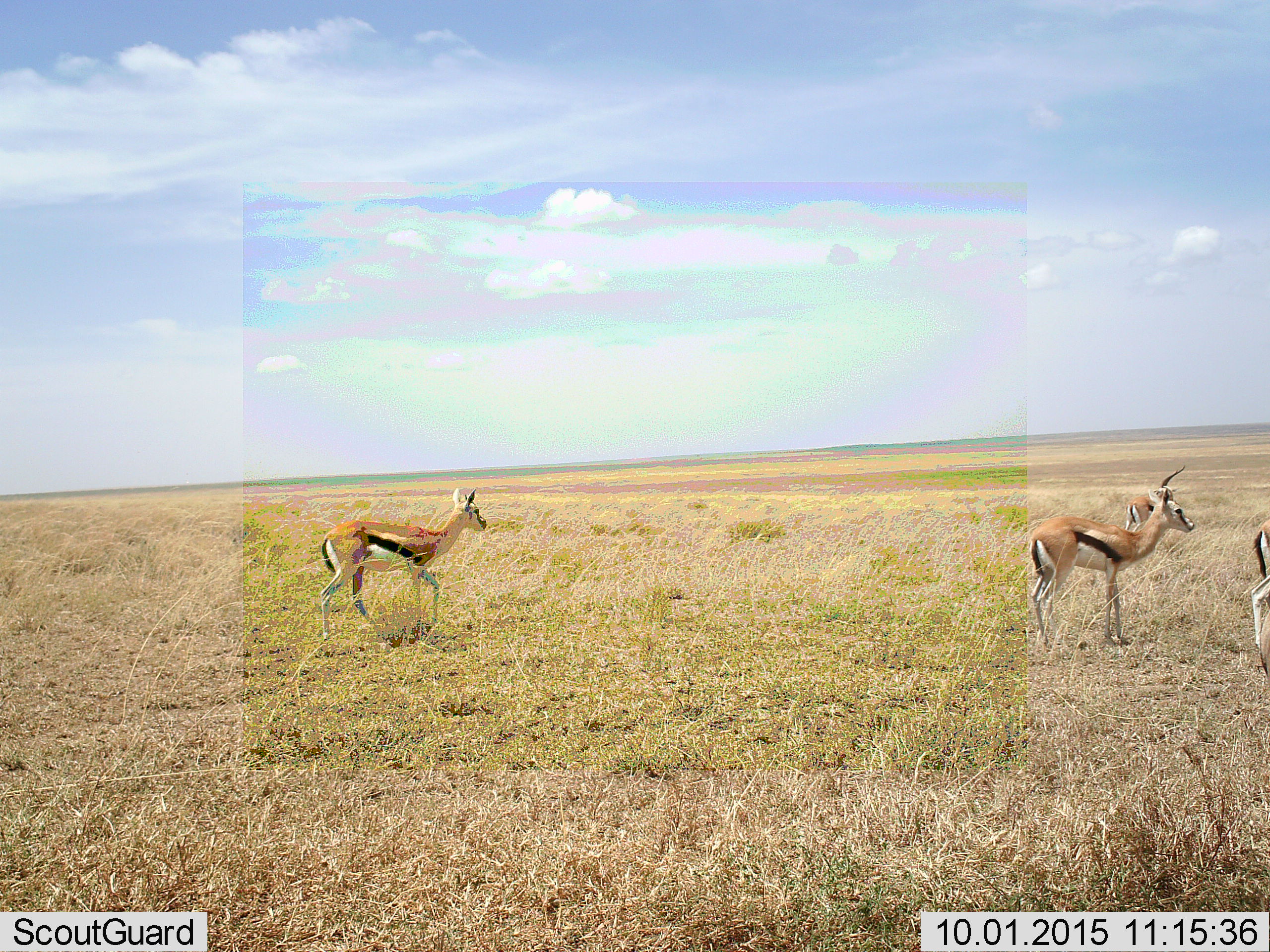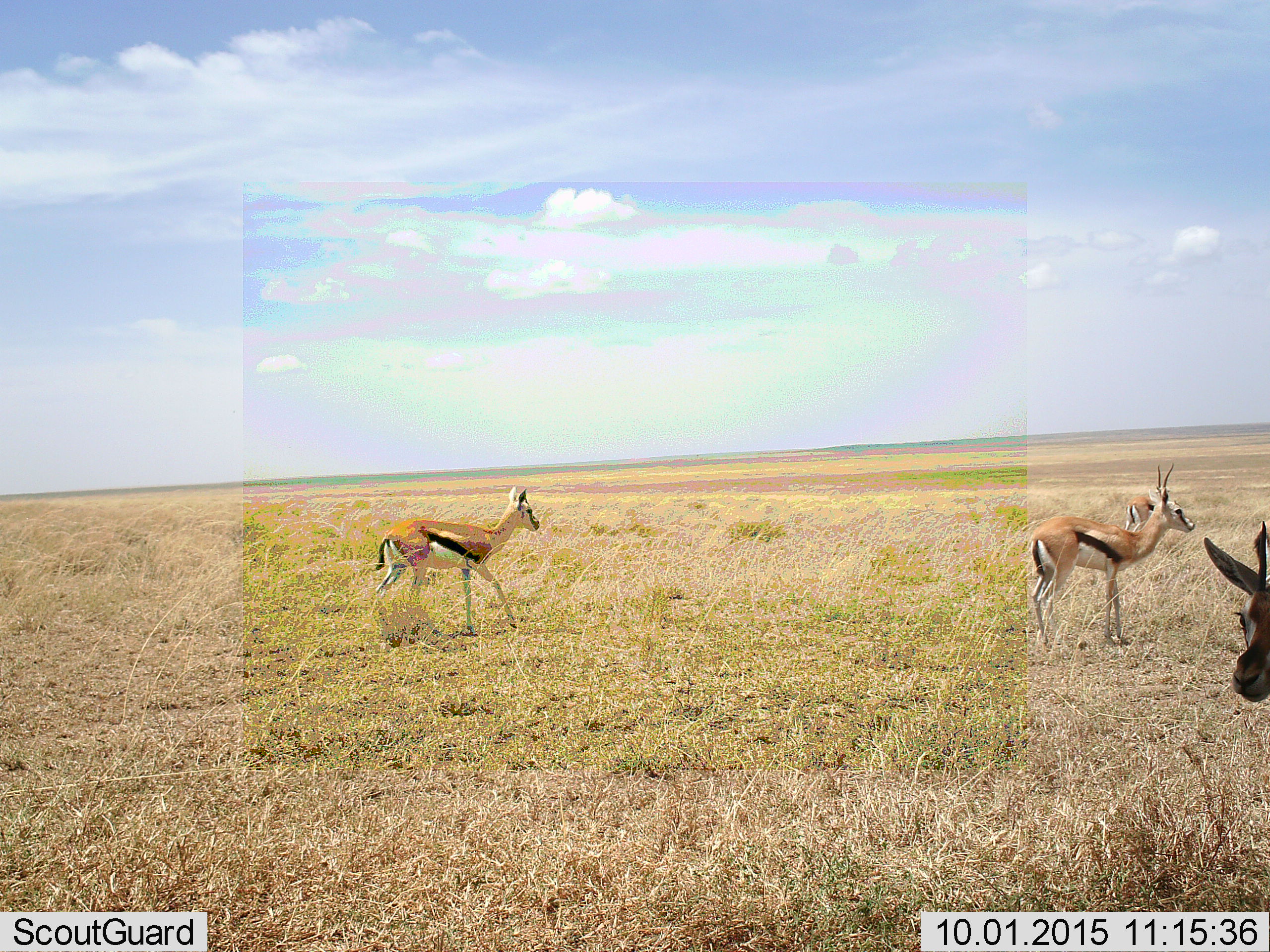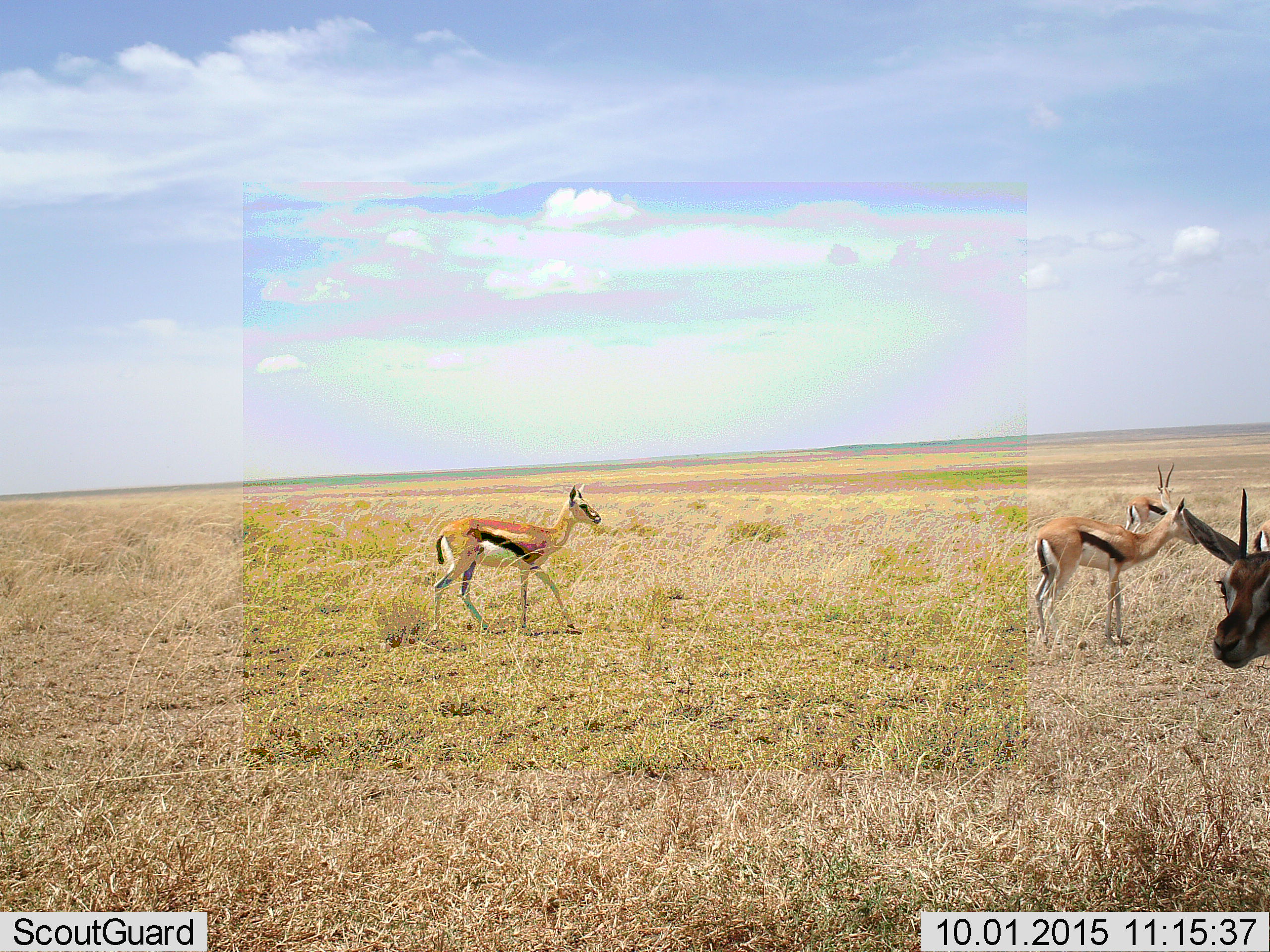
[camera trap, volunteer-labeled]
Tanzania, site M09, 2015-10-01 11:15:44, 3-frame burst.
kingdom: Animalia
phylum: Chordata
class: Mammalia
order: Artiodactyla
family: Bovidae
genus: Eudorcas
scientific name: Eudorcas thomsonii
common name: thomson's gazelle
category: gazellethomsons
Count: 5.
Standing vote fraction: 100%.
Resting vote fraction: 0%.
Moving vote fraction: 83%.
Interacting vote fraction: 0%.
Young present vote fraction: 17%.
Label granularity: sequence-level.